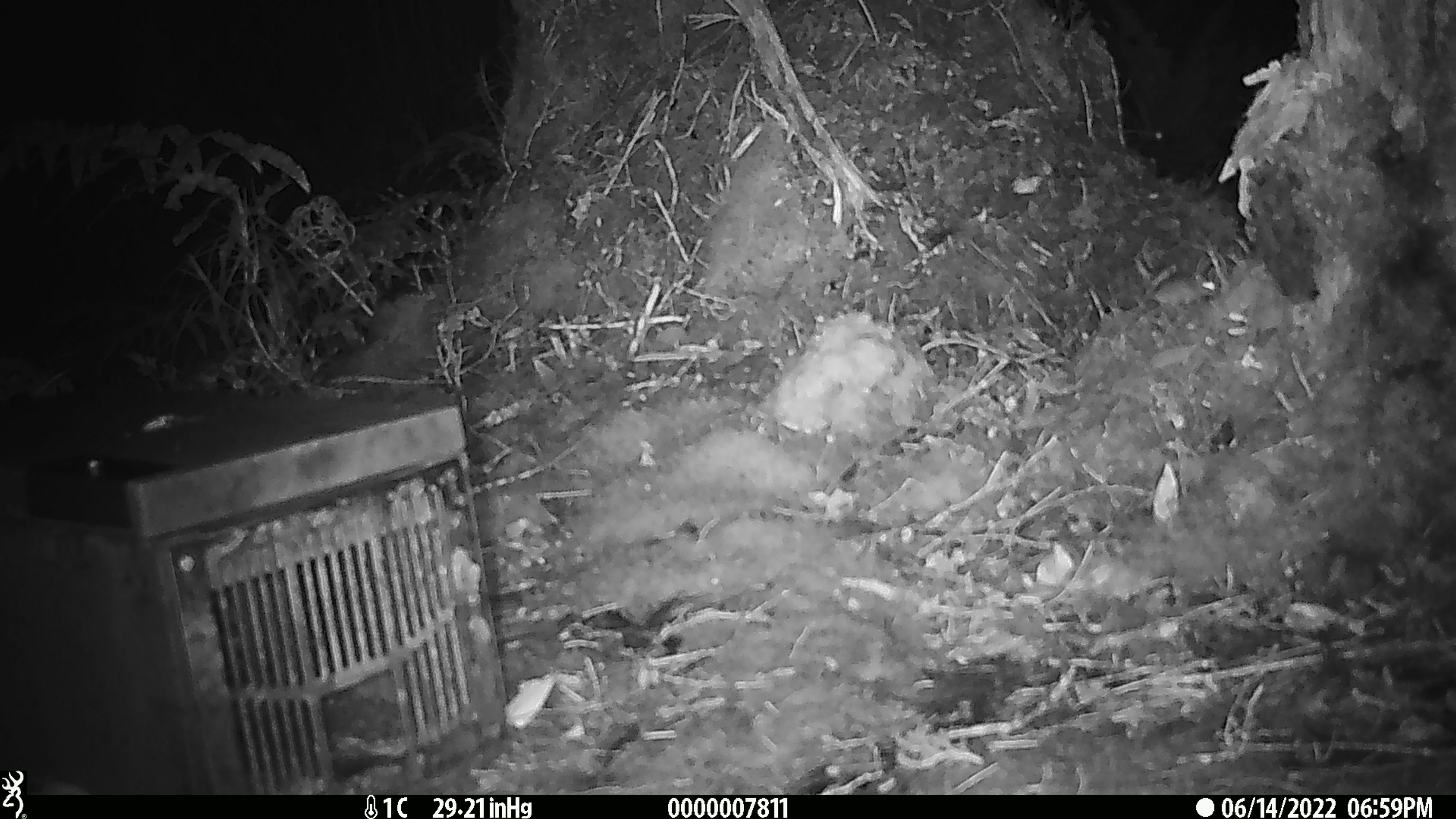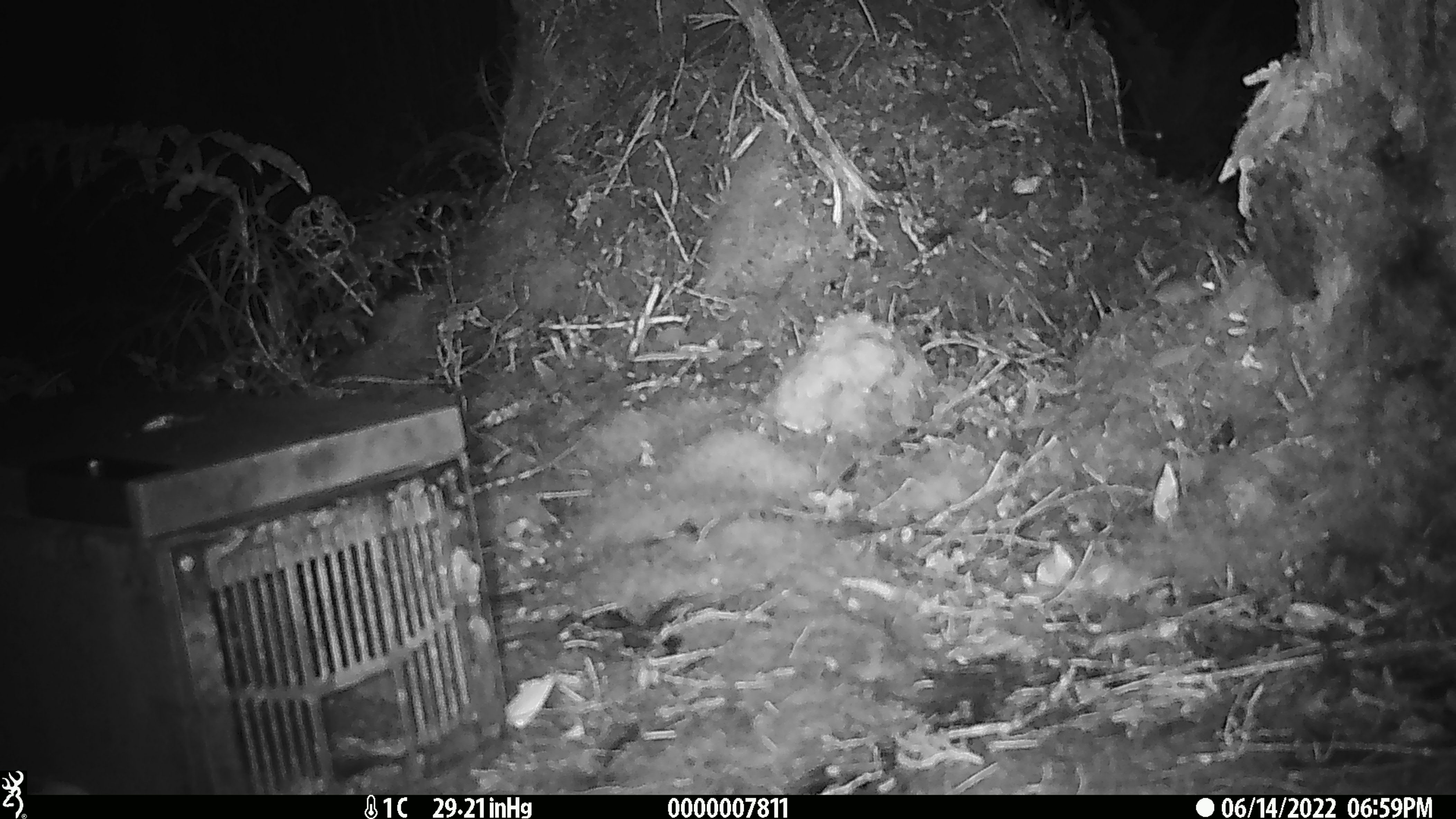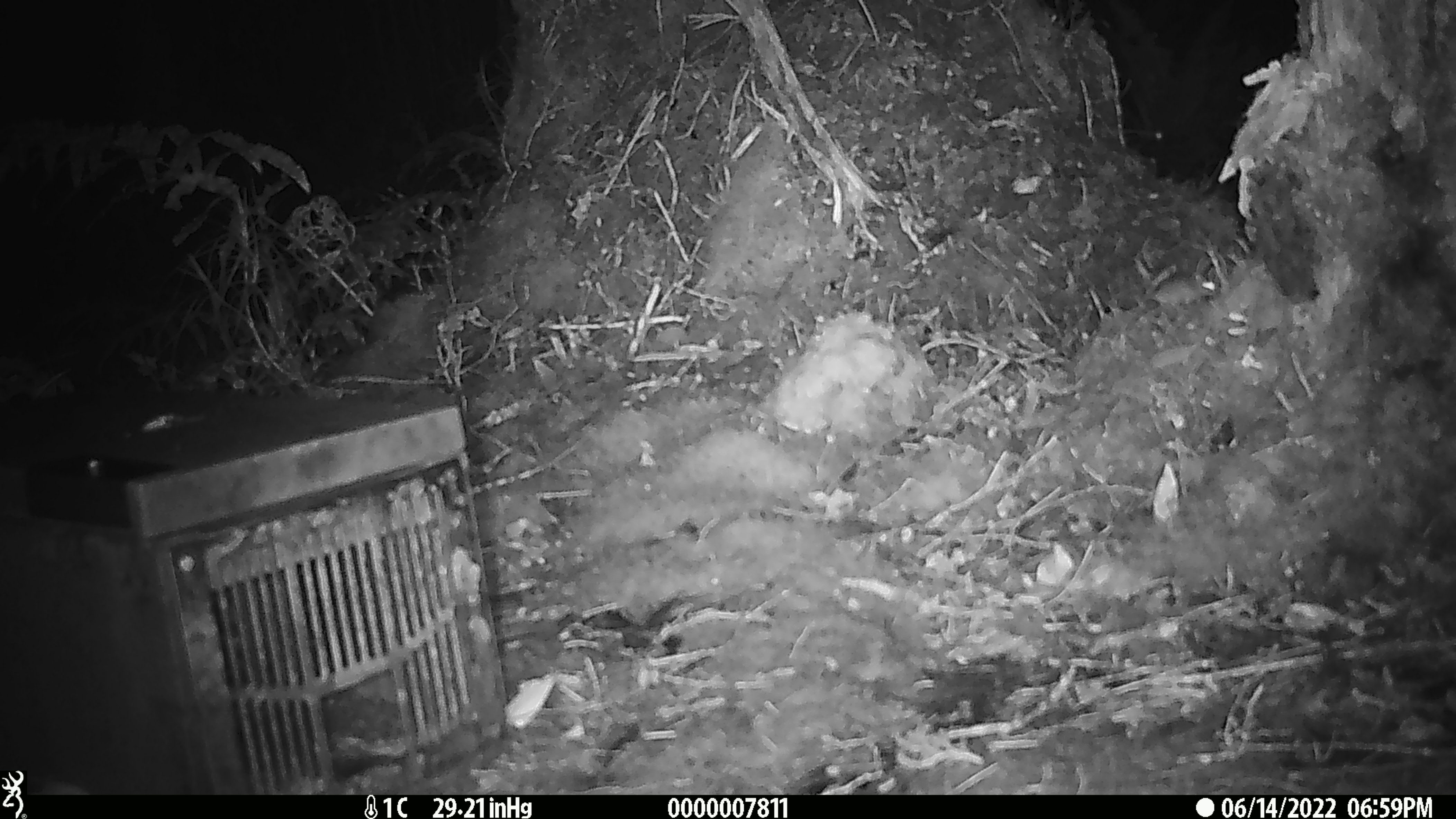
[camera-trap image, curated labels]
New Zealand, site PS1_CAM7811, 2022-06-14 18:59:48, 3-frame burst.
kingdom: Animalia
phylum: Chordata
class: Mammalia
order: Rodentia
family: Muridae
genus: Mus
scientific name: Mus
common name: mouse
Mouse (Mus).